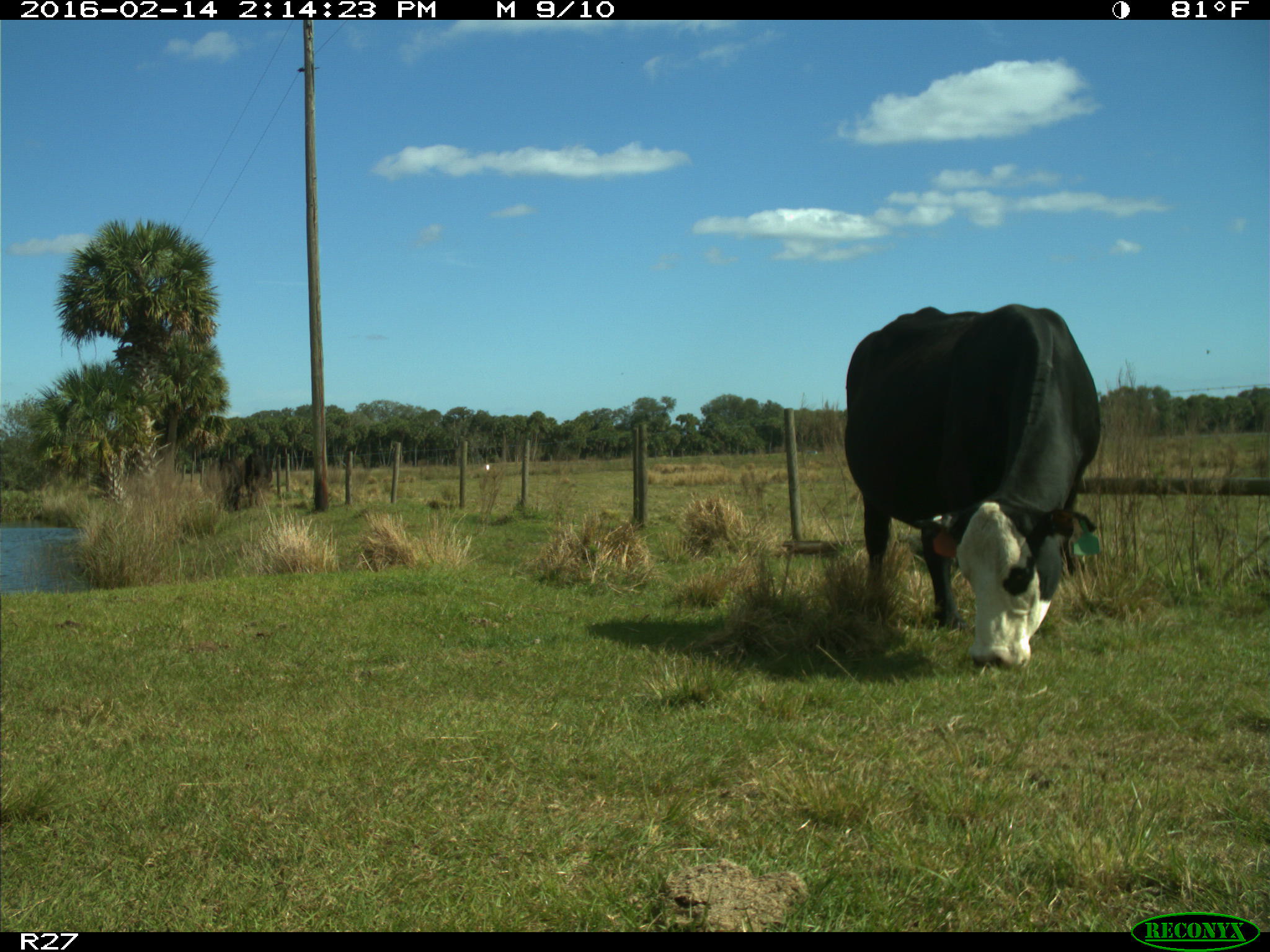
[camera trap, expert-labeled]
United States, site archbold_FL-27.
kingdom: Animalia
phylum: Chordata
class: Mammalia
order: Artiodactyla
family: Bovidae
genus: Bos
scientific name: Bos taurus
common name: domestic cow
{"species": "Bos taurus (domestic cow)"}